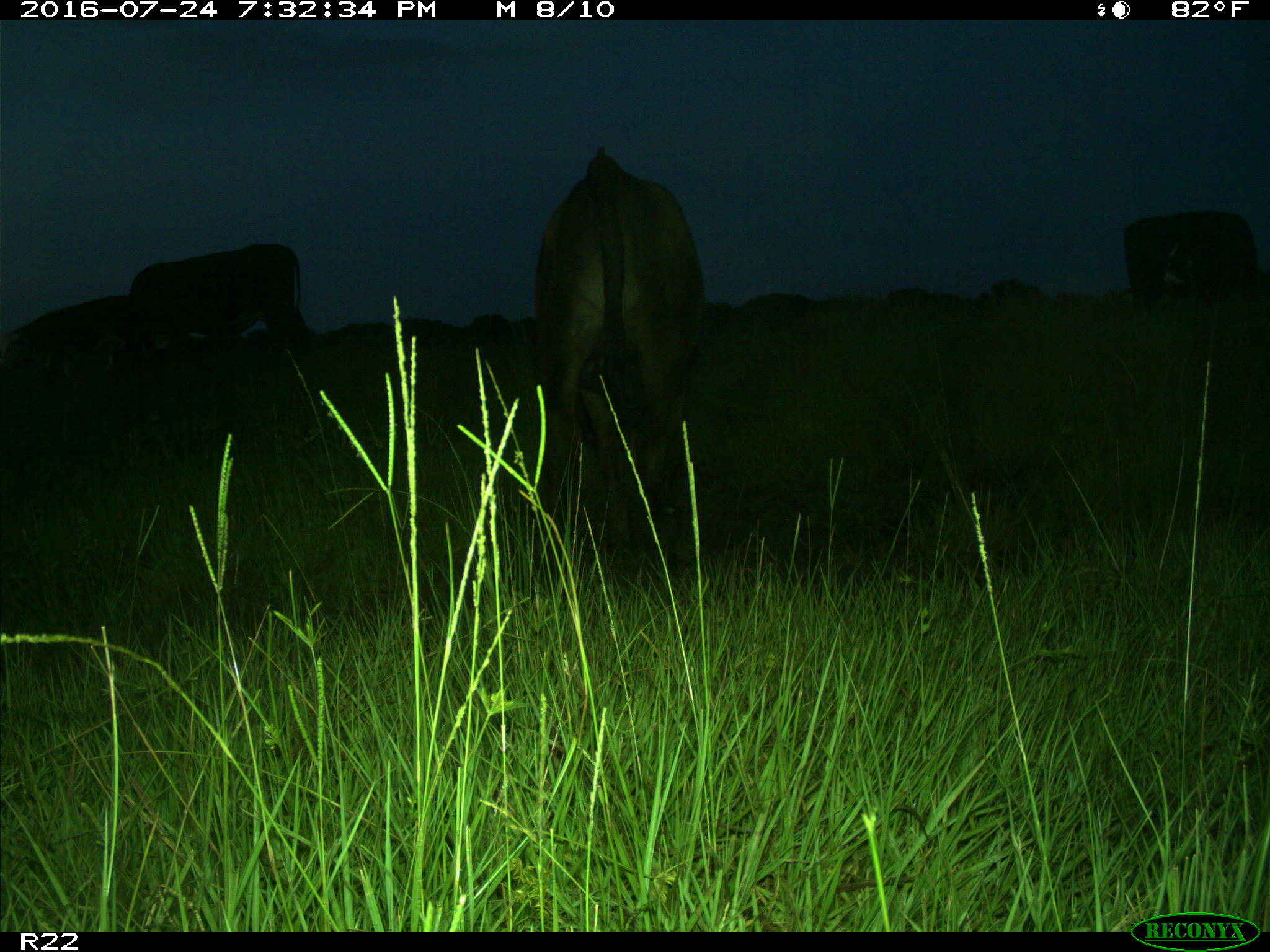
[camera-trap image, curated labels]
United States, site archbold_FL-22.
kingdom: Animalia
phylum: Chordata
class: Mammalia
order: Artiodactyla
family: Bovidae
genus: Bos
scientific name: Bos taurus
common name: domestic cow